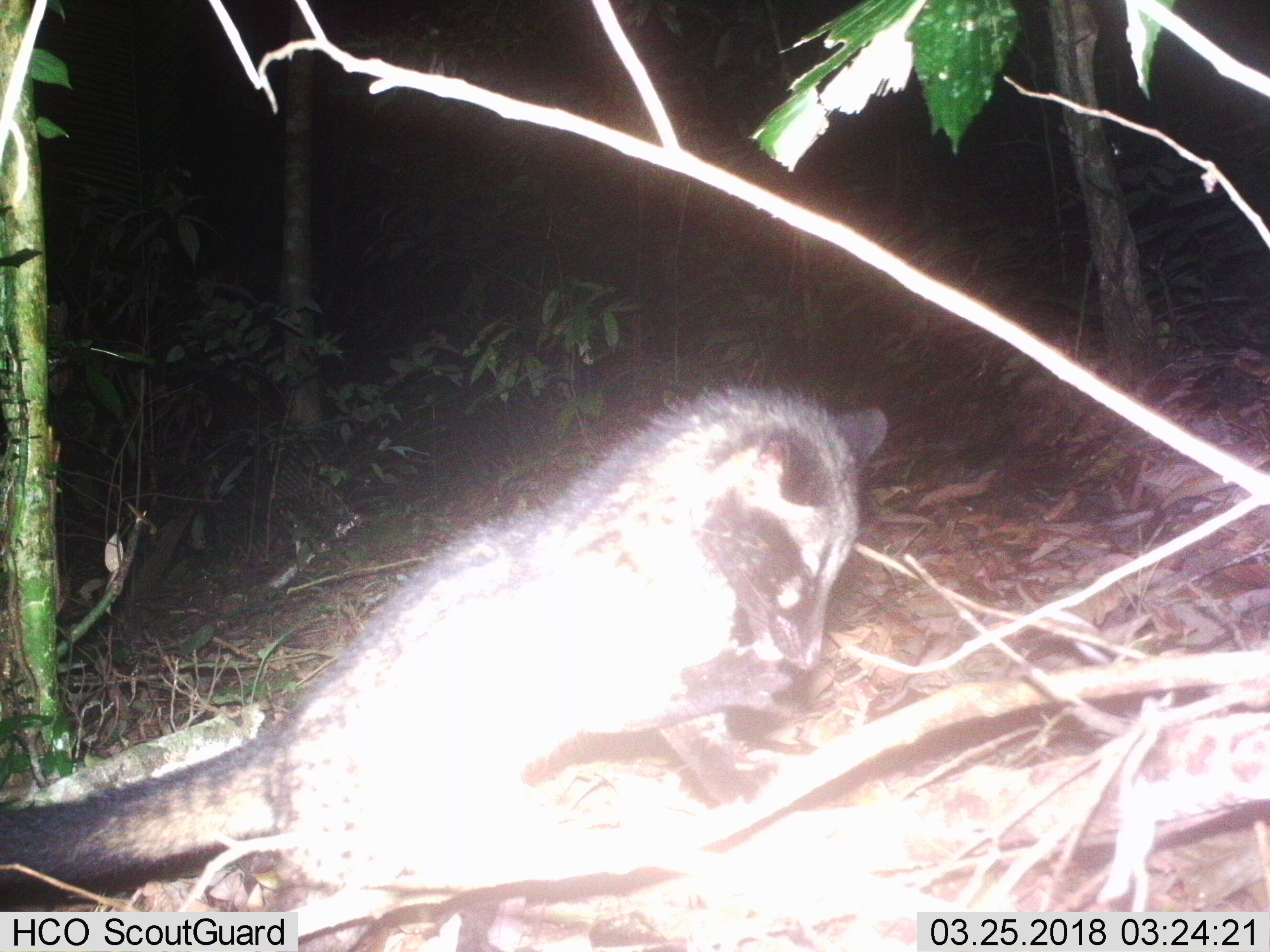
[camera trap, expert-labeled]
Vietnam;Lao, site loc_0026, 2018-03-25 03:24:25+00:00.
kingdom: Animalia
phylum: Chordata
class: Mammalia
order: Carnivora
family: Viverridae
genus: Paradoxurus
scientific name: Paradoxurus hermaphroditus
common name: common palm civet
Common palm civet (Paradoxurus hermaphroditus). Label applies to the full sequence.